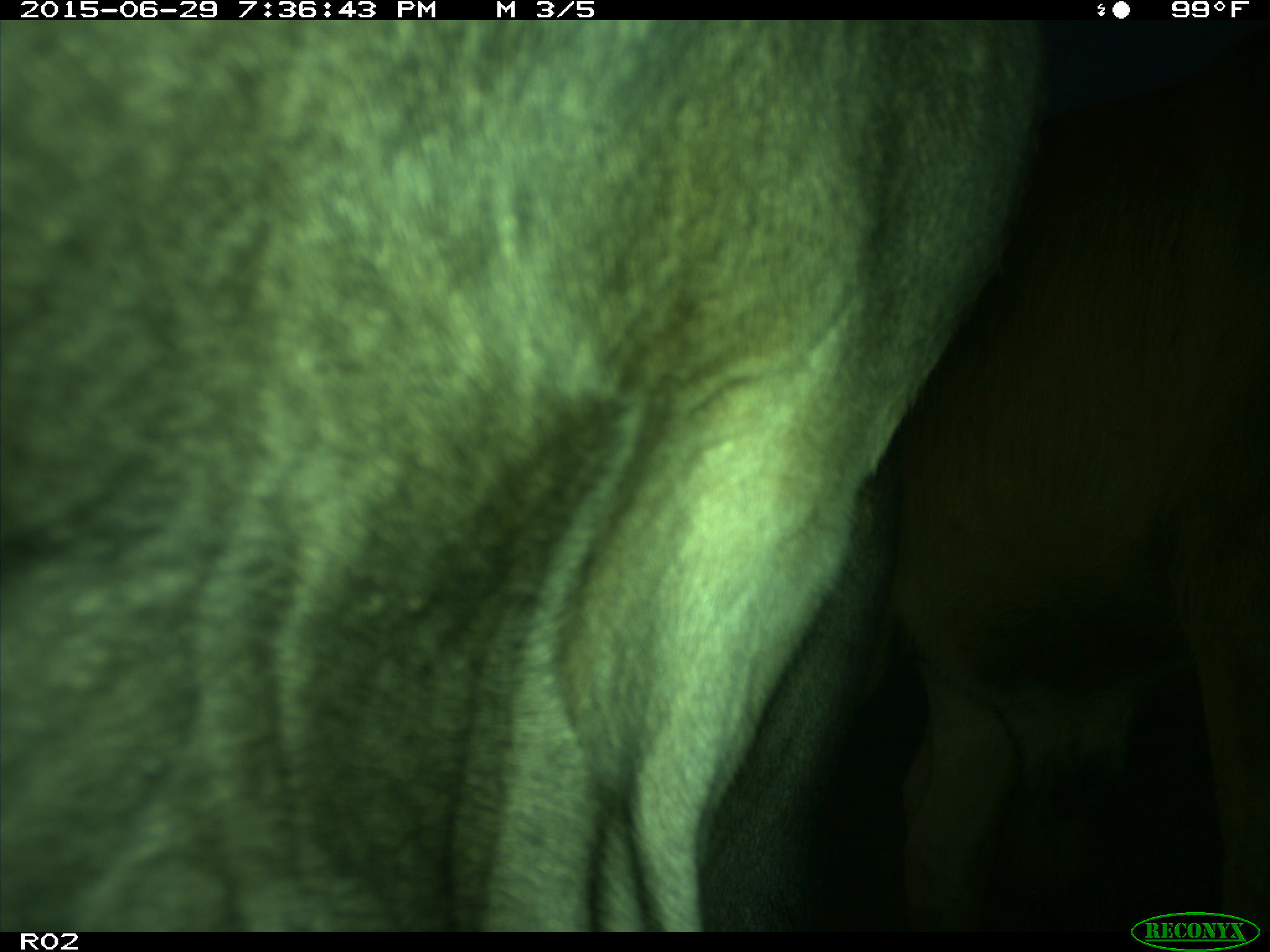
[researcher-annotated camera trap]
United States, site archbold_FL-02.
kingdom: Animalia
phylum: Chordata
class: Mammalia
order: Artiodactyla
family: Bovidae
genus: Bos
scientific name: Bos taurus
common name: domestic cow